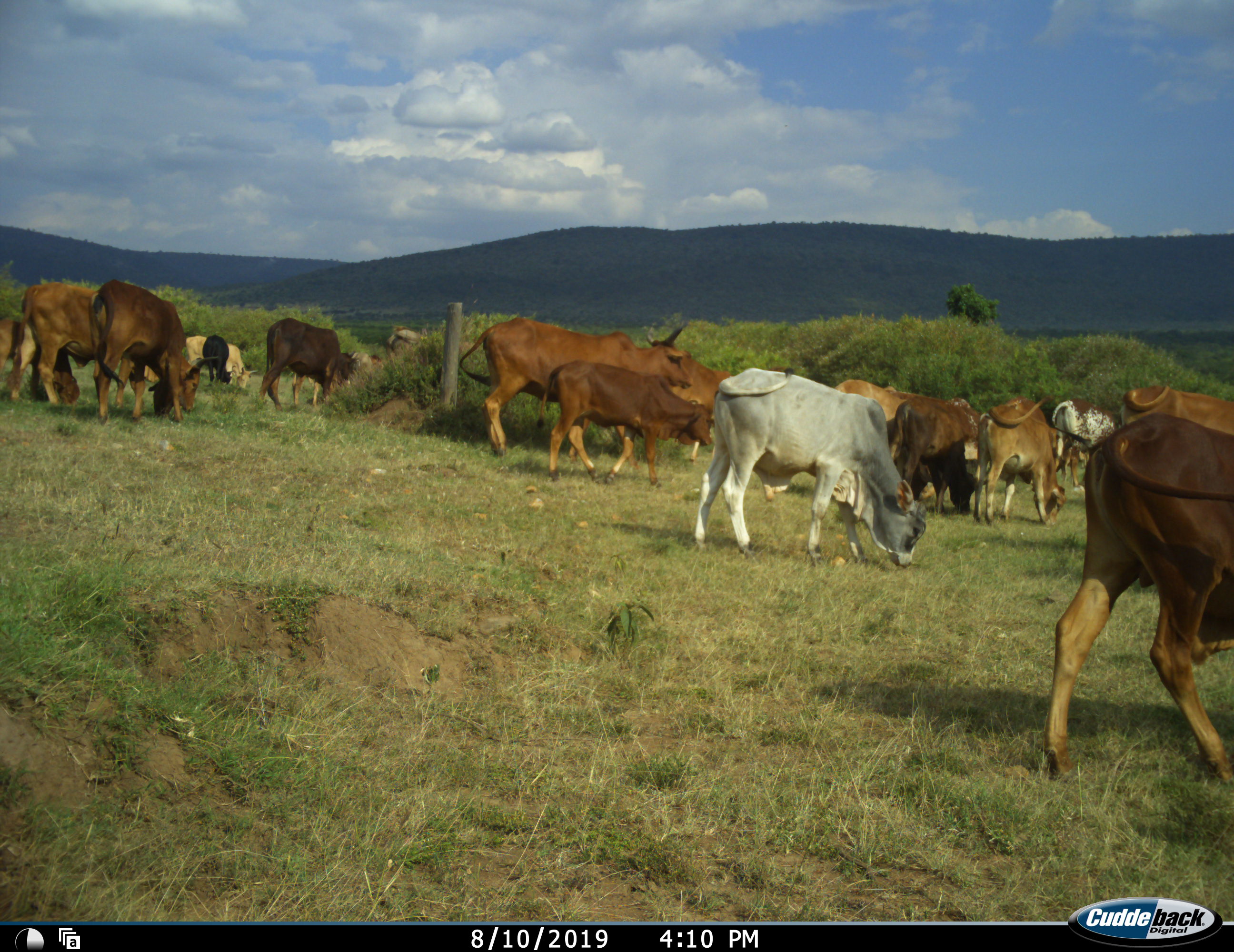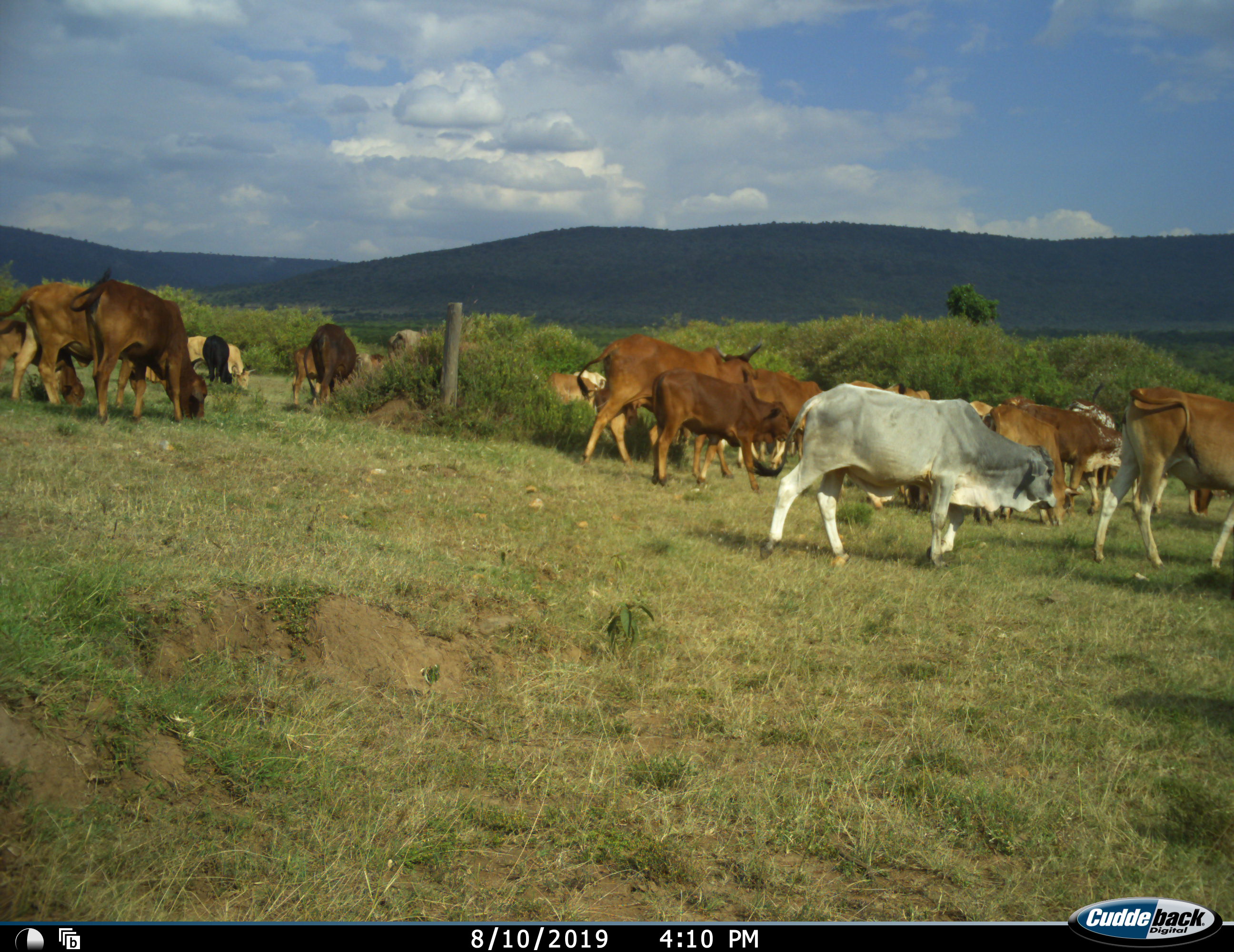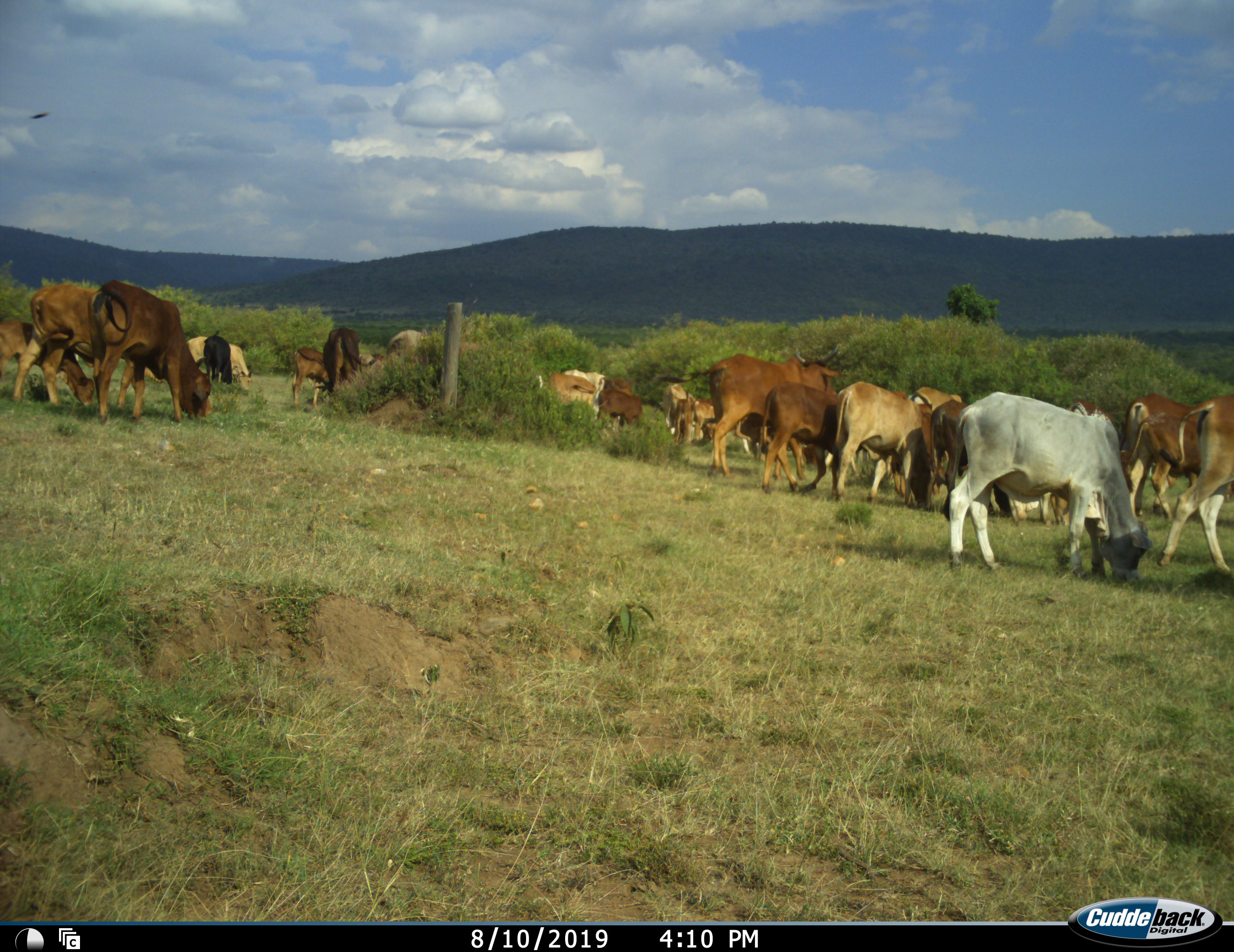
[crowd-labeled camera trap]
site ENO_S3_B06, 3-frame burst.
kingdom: Animalia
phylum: Chordata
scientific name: Vertebrata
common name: domestic animal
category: domesticanimal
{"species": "domesticanimal (domestic animal) (Vertebrata)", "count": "11-50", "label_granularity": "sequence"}